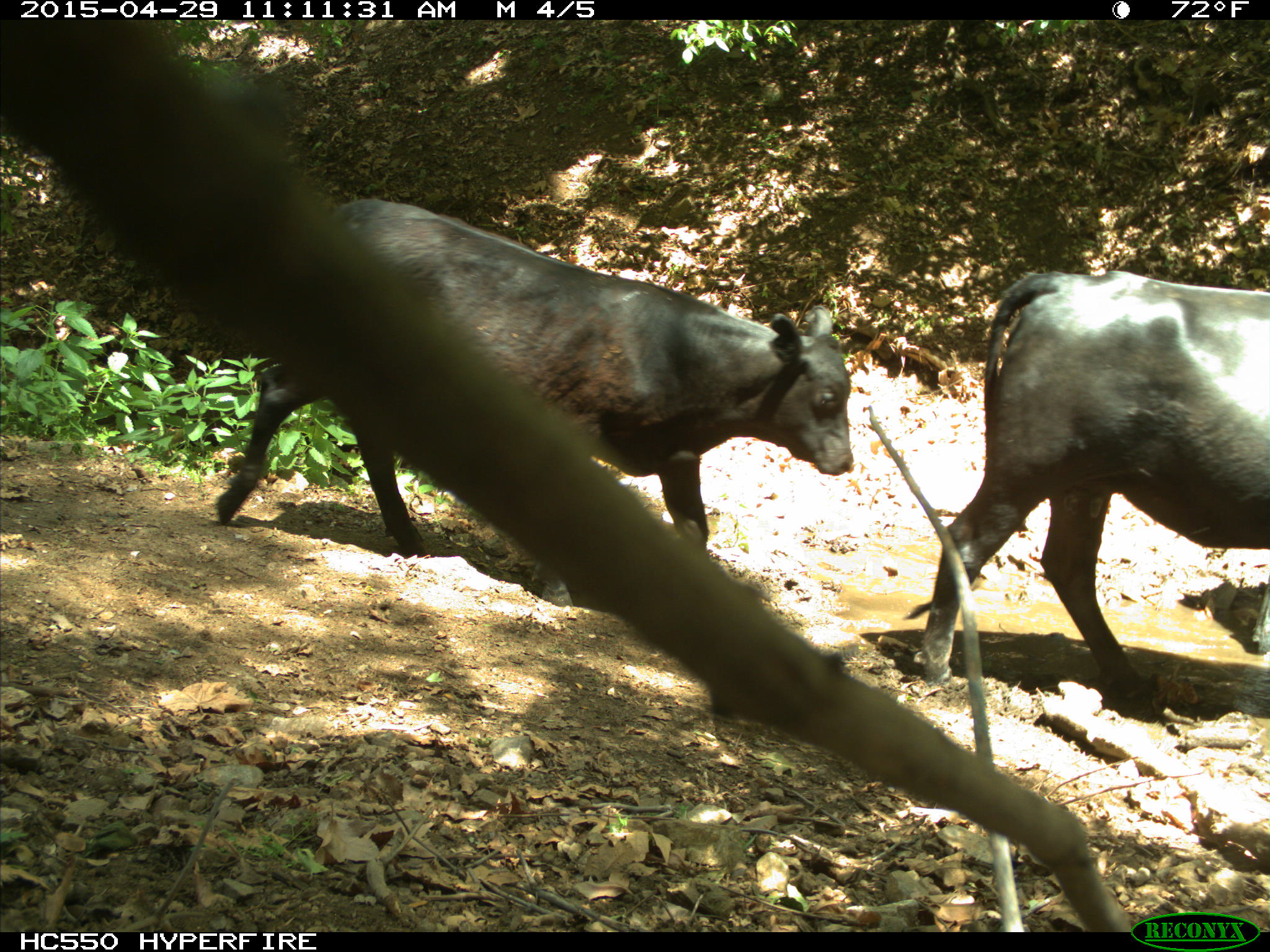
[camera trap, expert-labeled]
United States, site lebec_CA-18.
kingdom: Animalia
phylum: Chordata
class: Mammalia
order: Artiodactyla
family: Bovidae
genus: Bos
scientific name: Bos taurus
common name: domestic cow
Bos taurus (domestic cow).